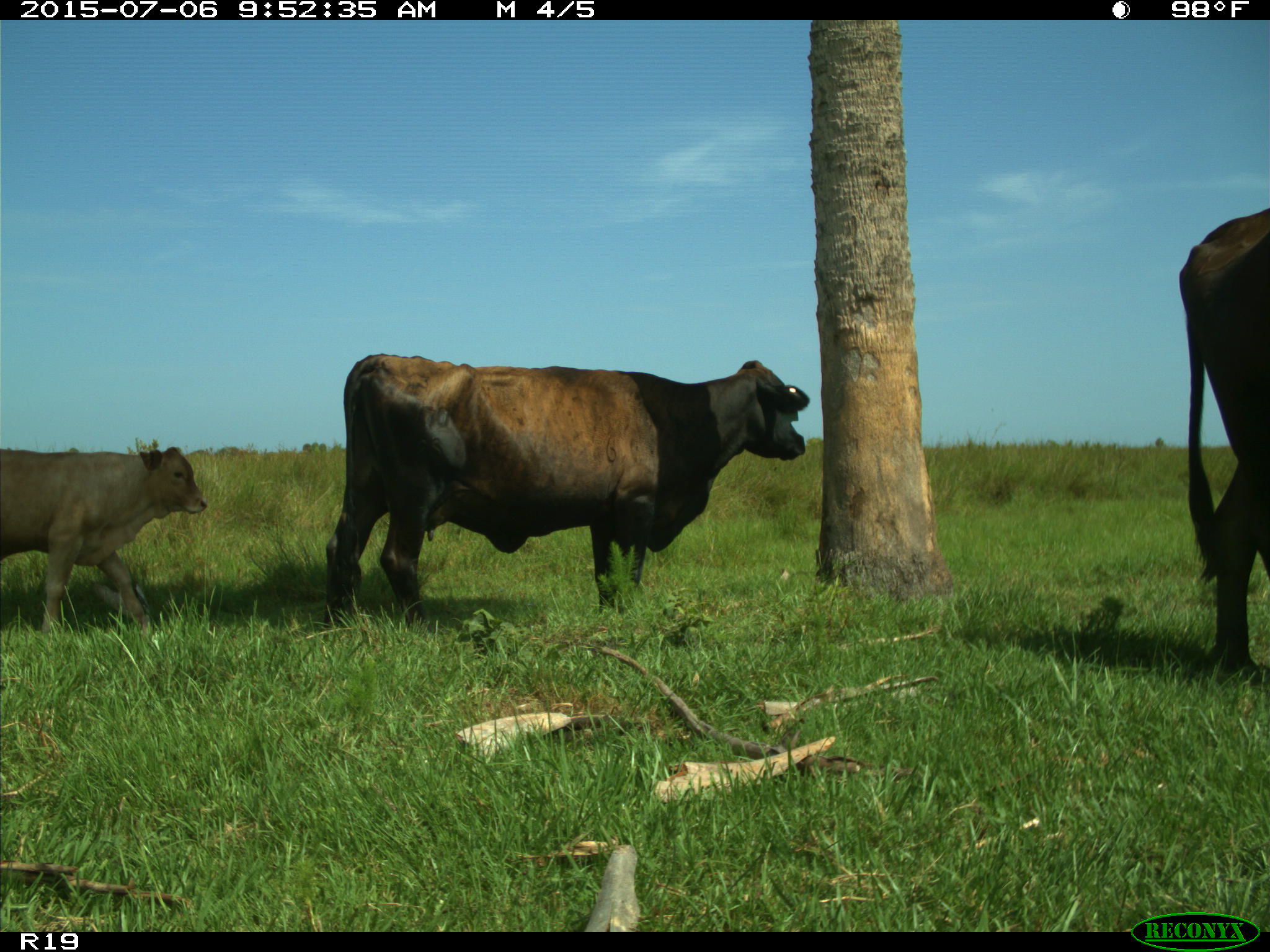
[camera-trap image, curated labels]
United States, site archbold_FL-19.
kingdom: Animalia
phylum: Chordata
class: Mammalia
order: Artiodactyla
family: Bovidae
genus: Bos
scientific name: Bos taurus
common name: domestic cow